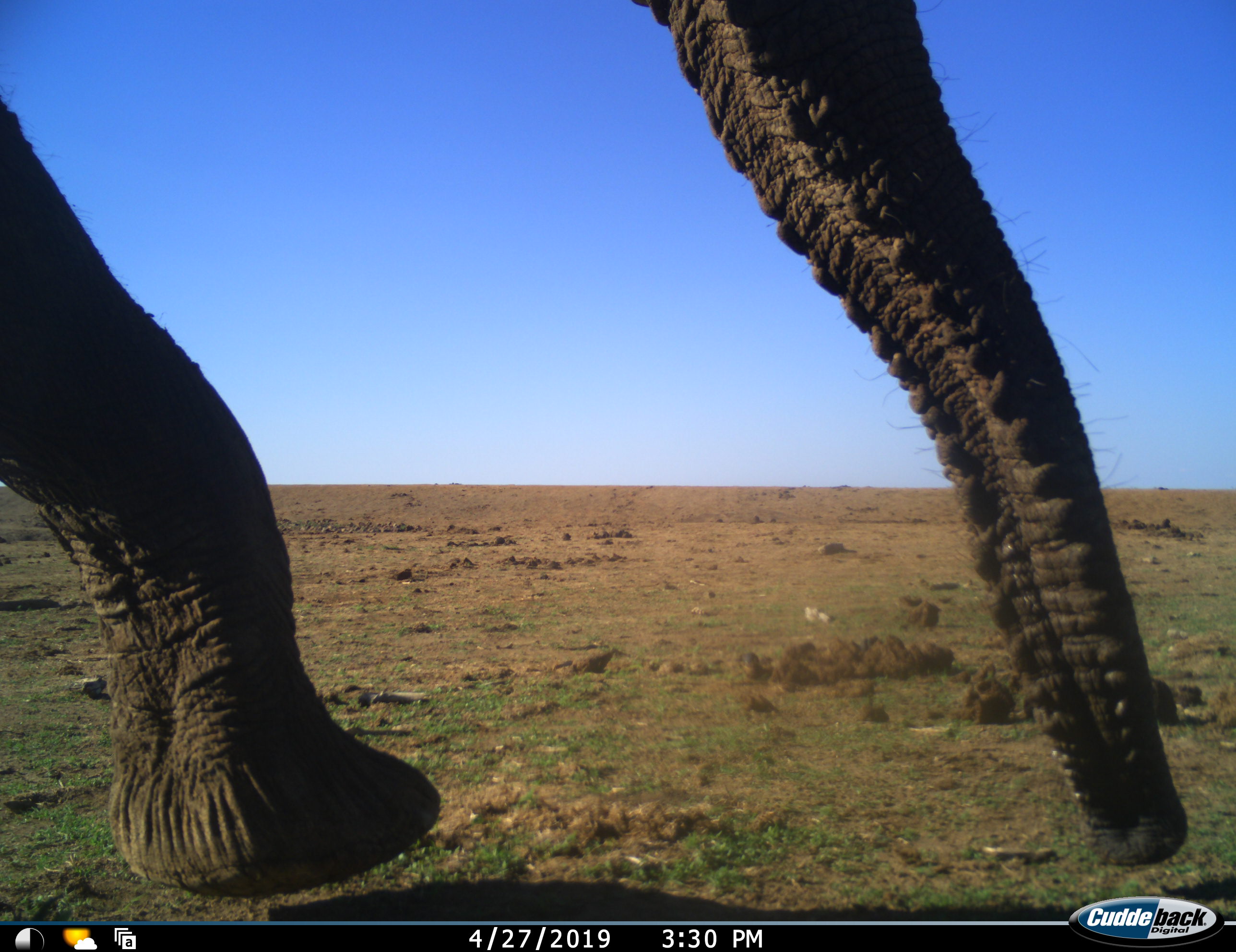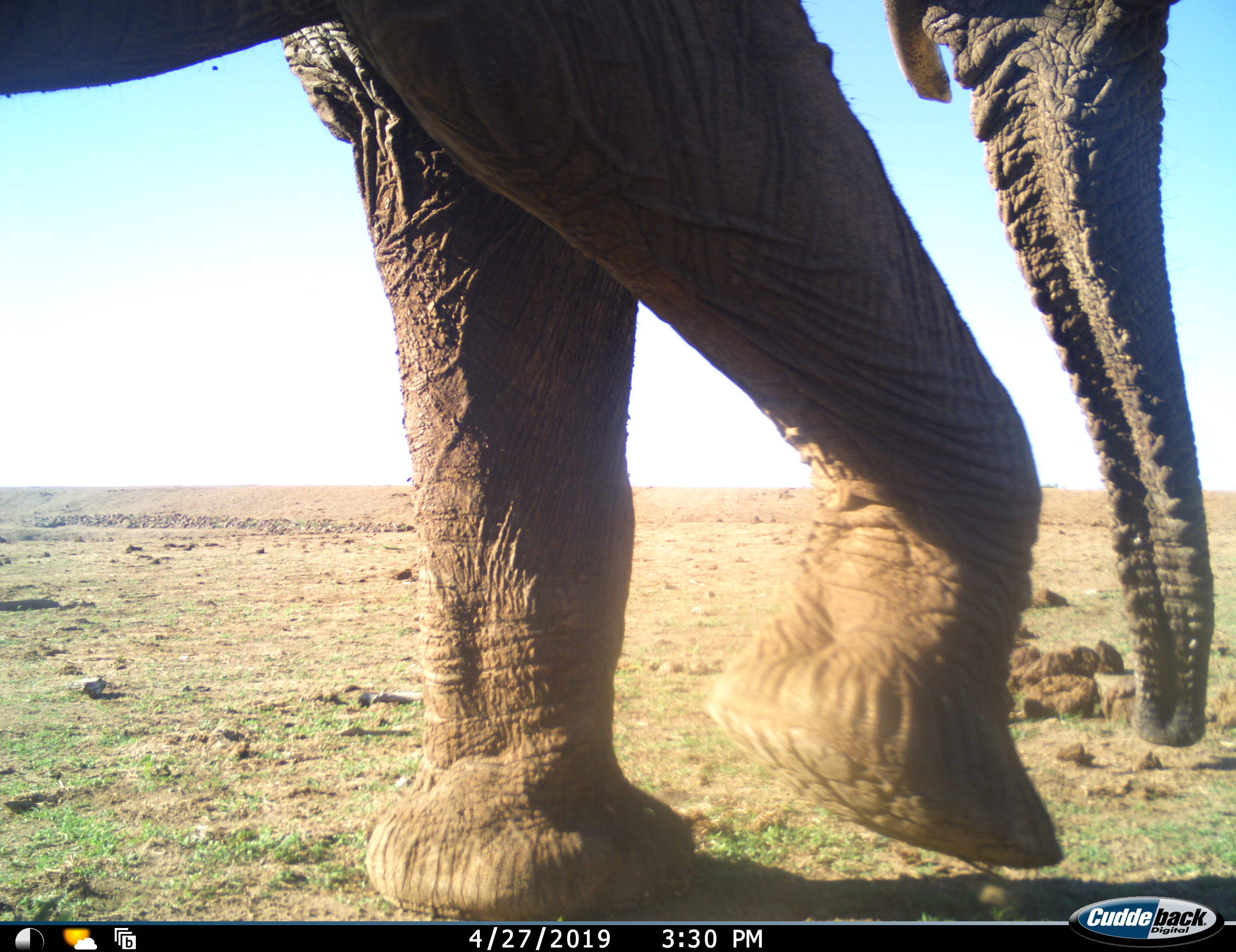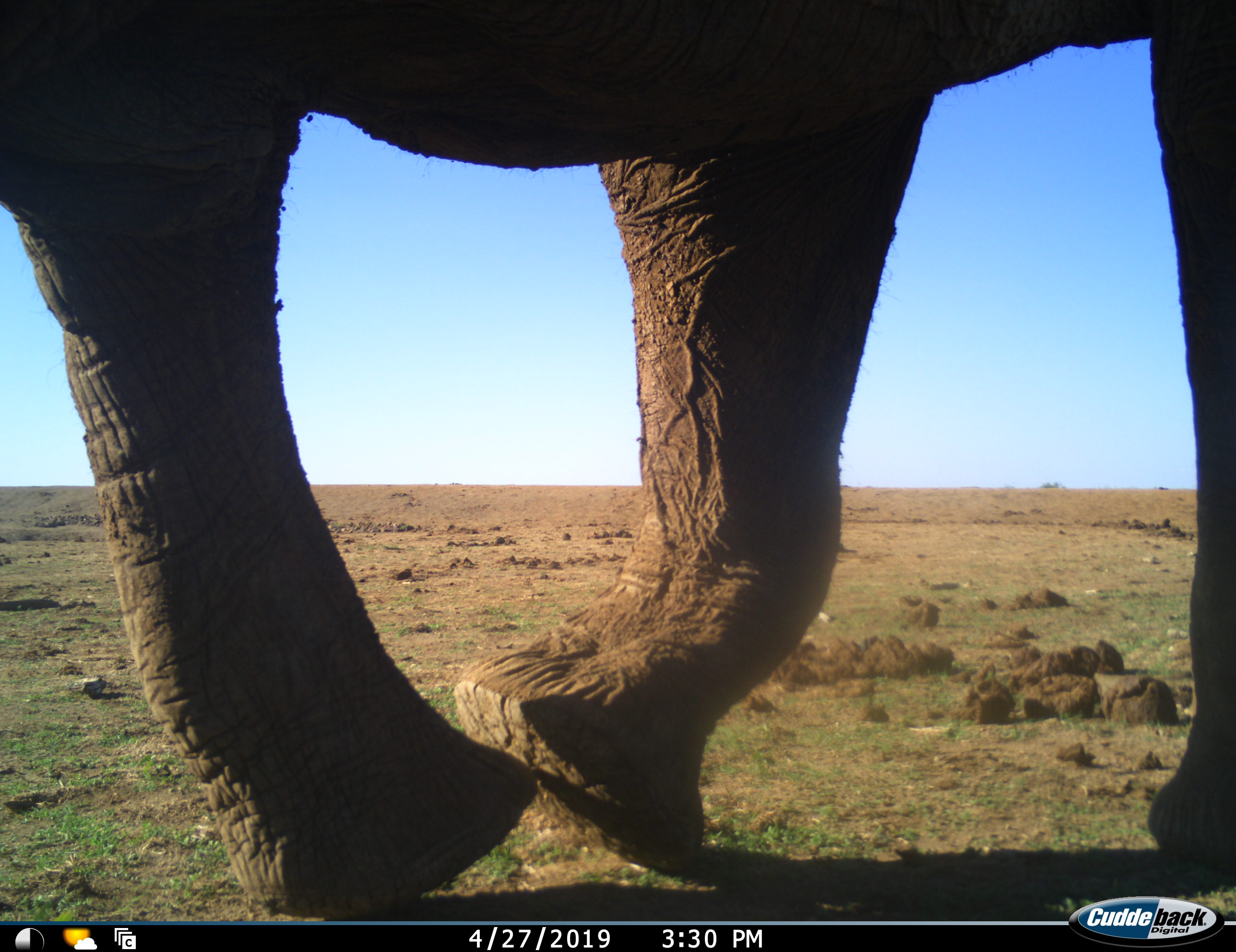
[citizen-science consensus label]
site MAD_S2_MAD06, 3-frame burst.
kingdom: Animalia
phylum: Chordata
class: Mammalia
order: Proboscidea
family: Elephantidae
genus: Loxodonta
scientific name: Loxodonta africana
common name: african bush elephant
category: elephant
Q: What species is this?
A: Elephant (african bush elephant) (Loxodonta africana).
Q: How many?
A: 1.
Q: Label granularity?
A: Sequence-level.